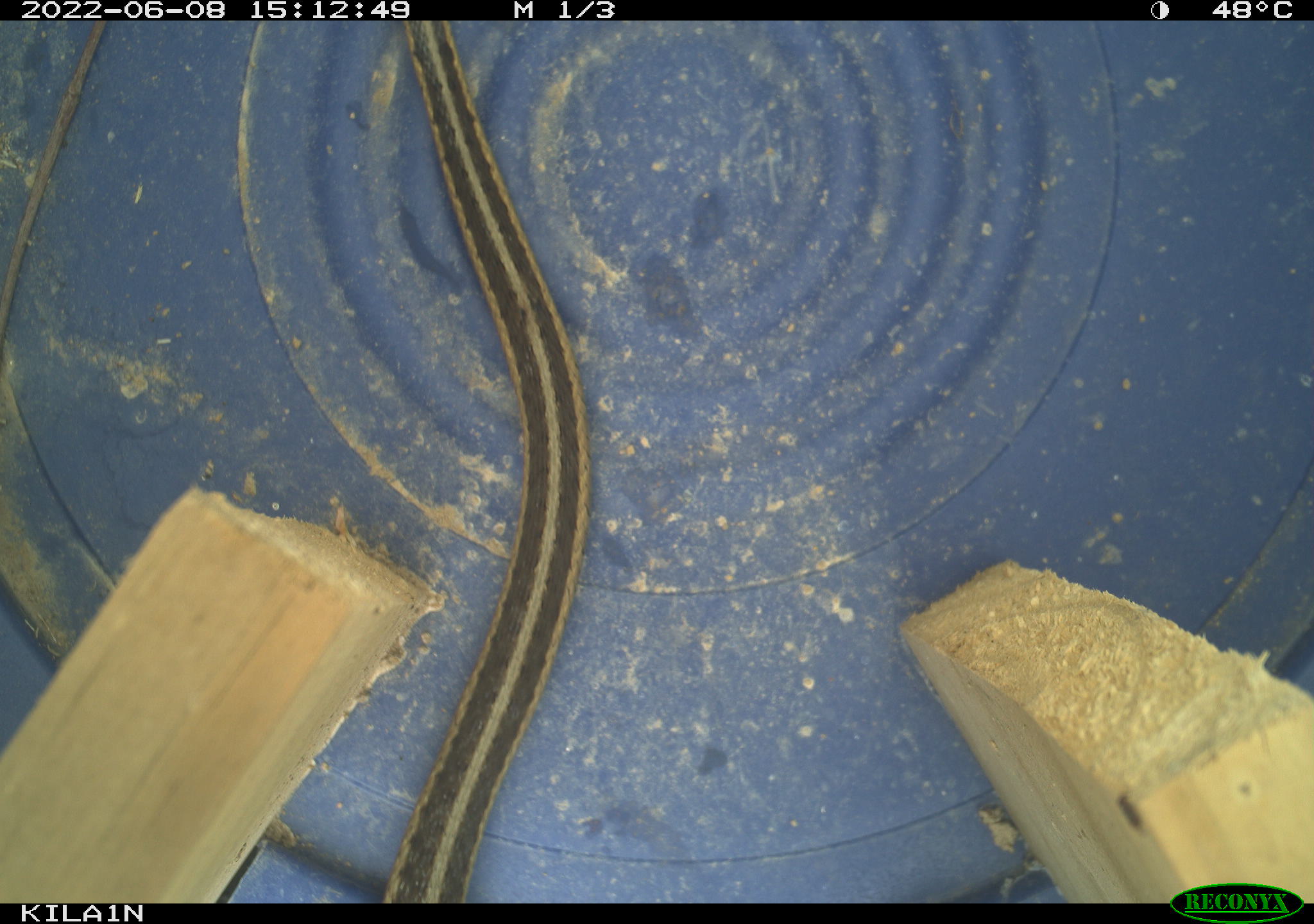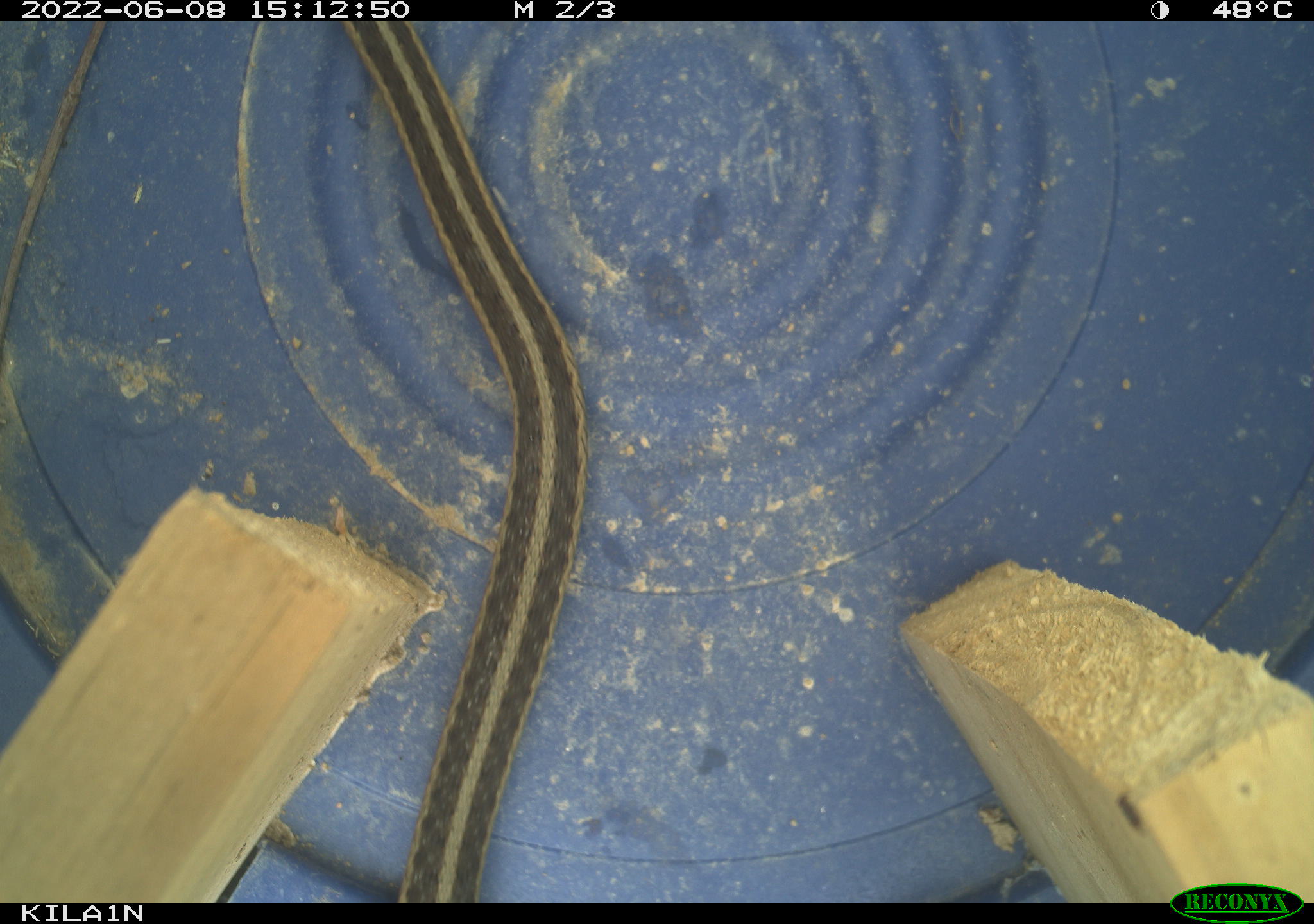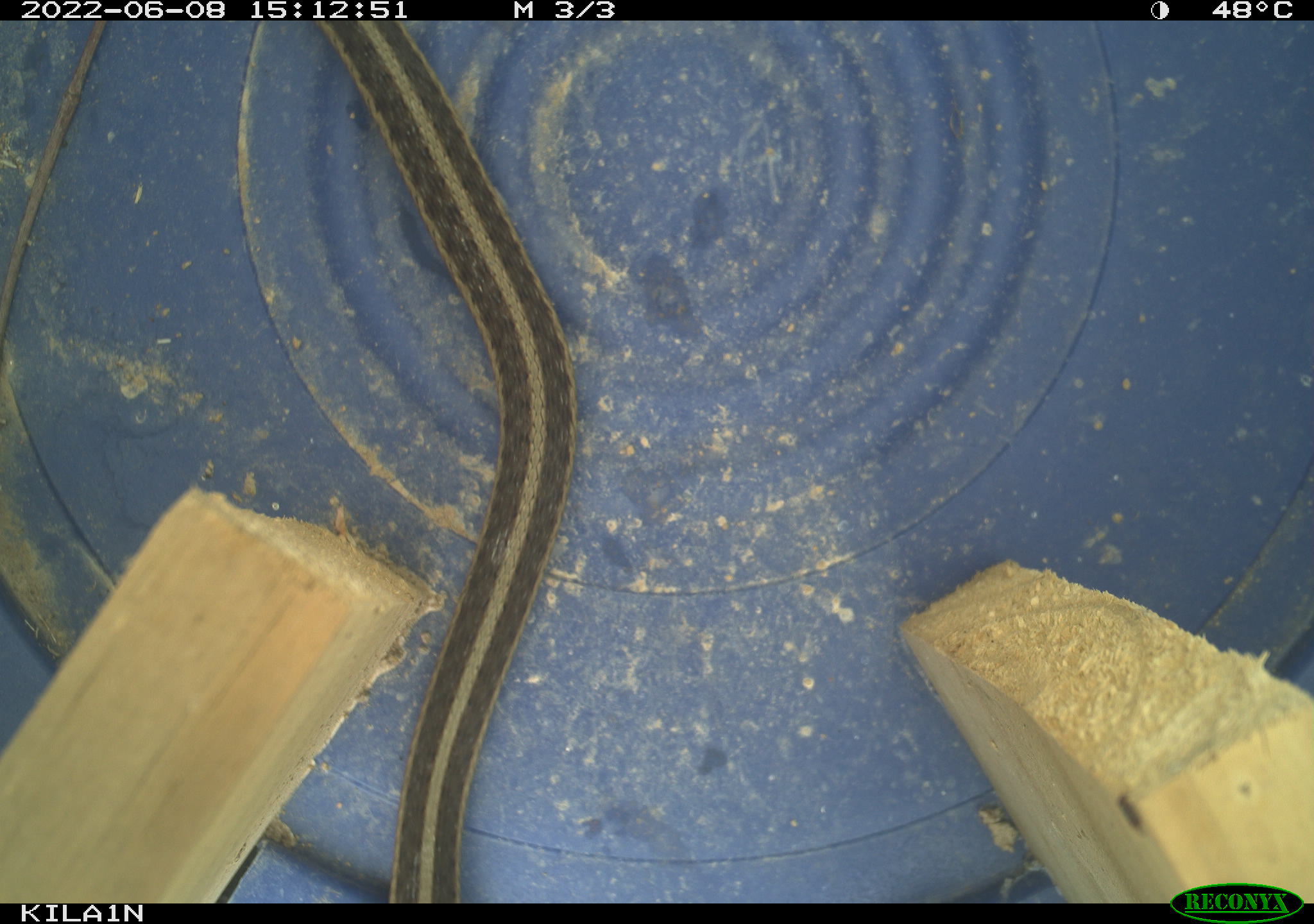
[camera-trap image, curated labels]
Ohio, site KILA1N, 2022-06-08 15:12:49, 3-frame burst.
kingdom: Animalia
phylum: Chordata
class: Reptilia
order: Squamata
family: Colubridae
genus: Thamnophis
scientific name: Thamnophis sirtalis sirtalis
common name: eastern gartersnake